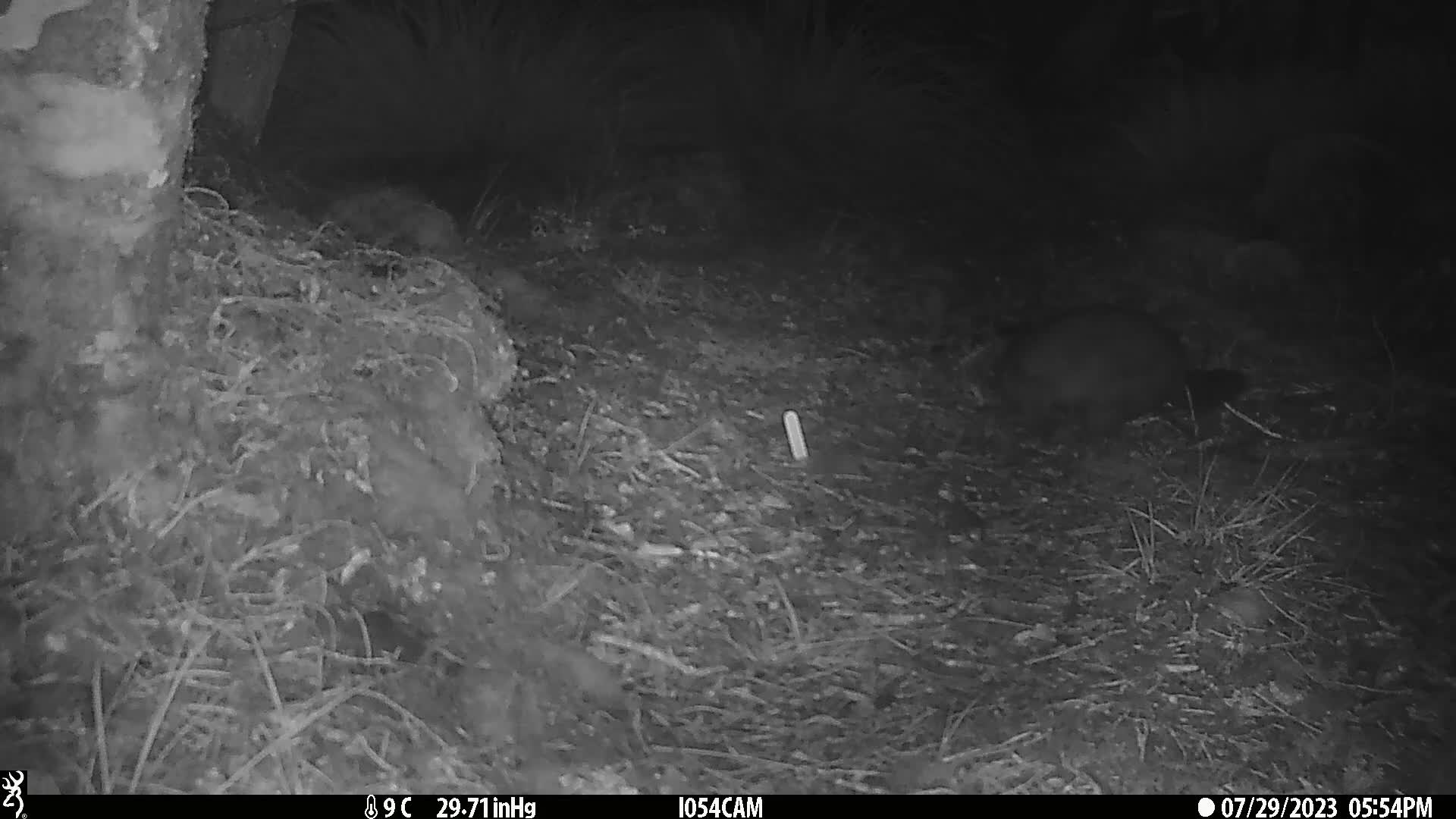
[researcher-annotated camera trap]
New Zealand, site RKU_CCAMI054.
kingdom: Animalia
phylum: Chordata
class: Mammalia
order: Diprotodontia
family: Phalangeridae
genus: Trichosurus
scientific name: Trichosurus vulpecula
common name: common brushtail possum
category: possum